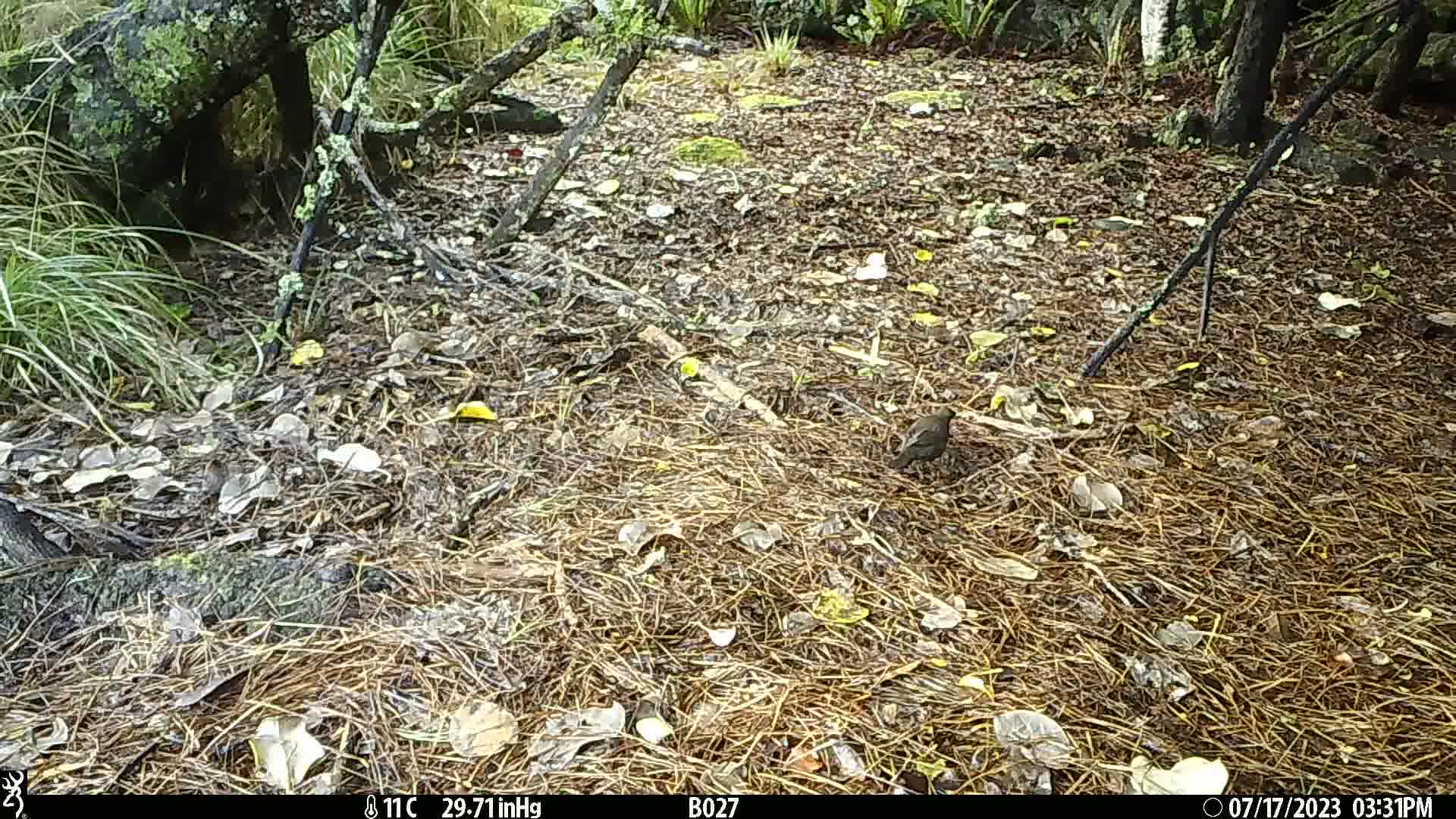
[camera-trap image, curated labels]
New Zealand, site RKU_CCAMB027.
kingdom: Animalia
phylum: Chordata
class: Aves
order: Passeriformes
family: Turdidae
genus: Turdus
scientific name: Turdus philomelos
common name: song thrush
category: thrush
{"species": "thrush (song thrush) (Turdus philomelos)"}